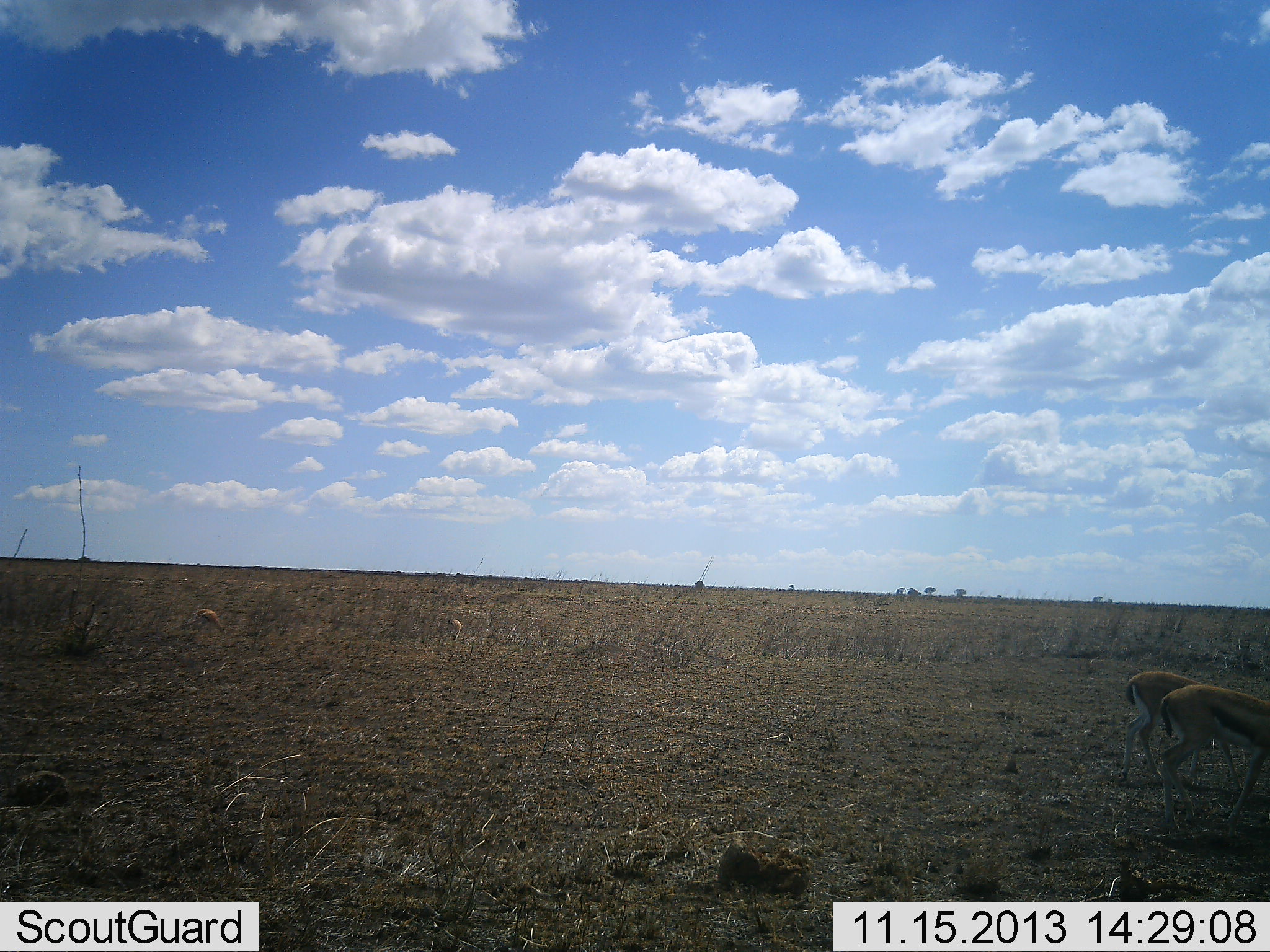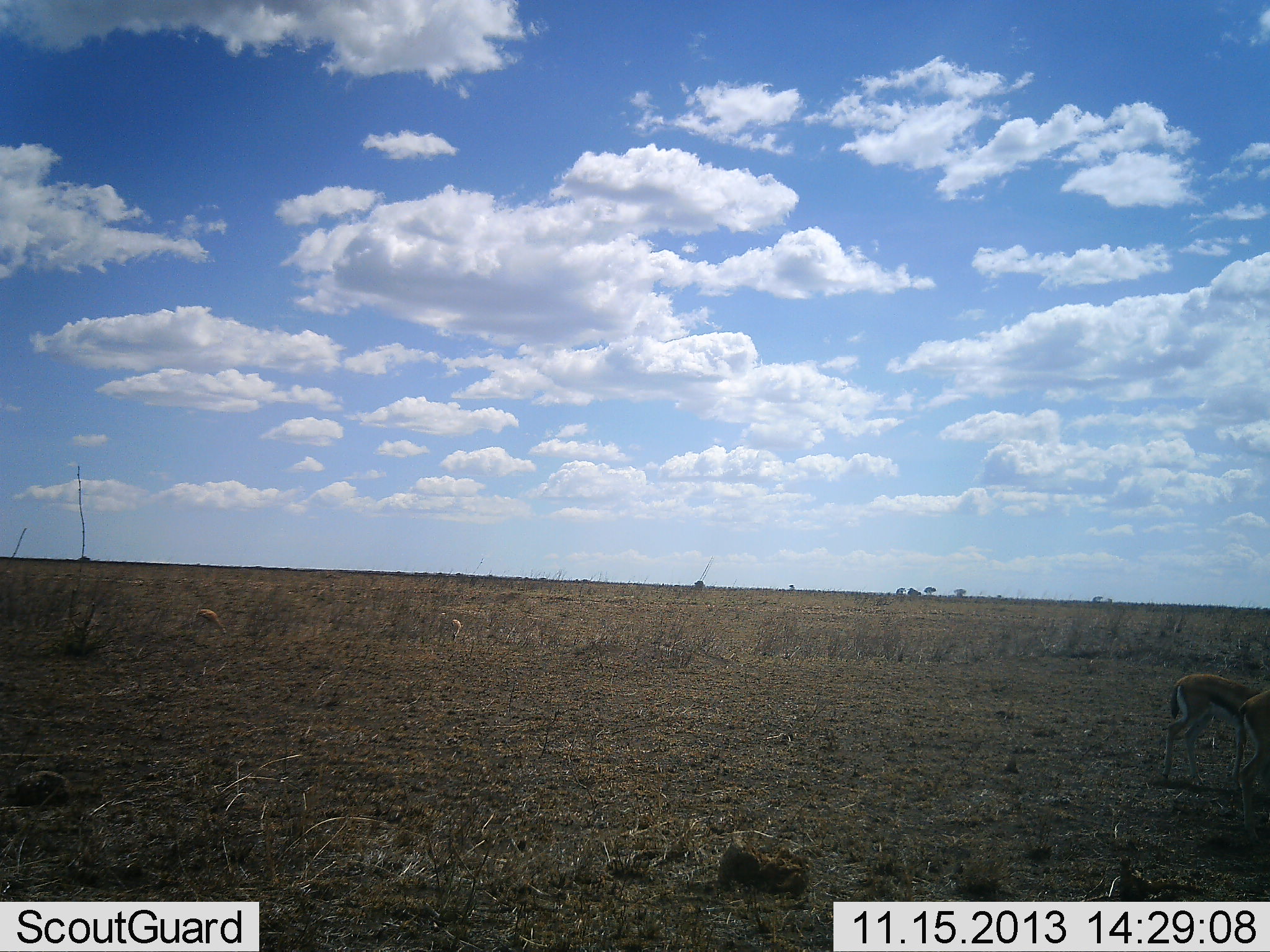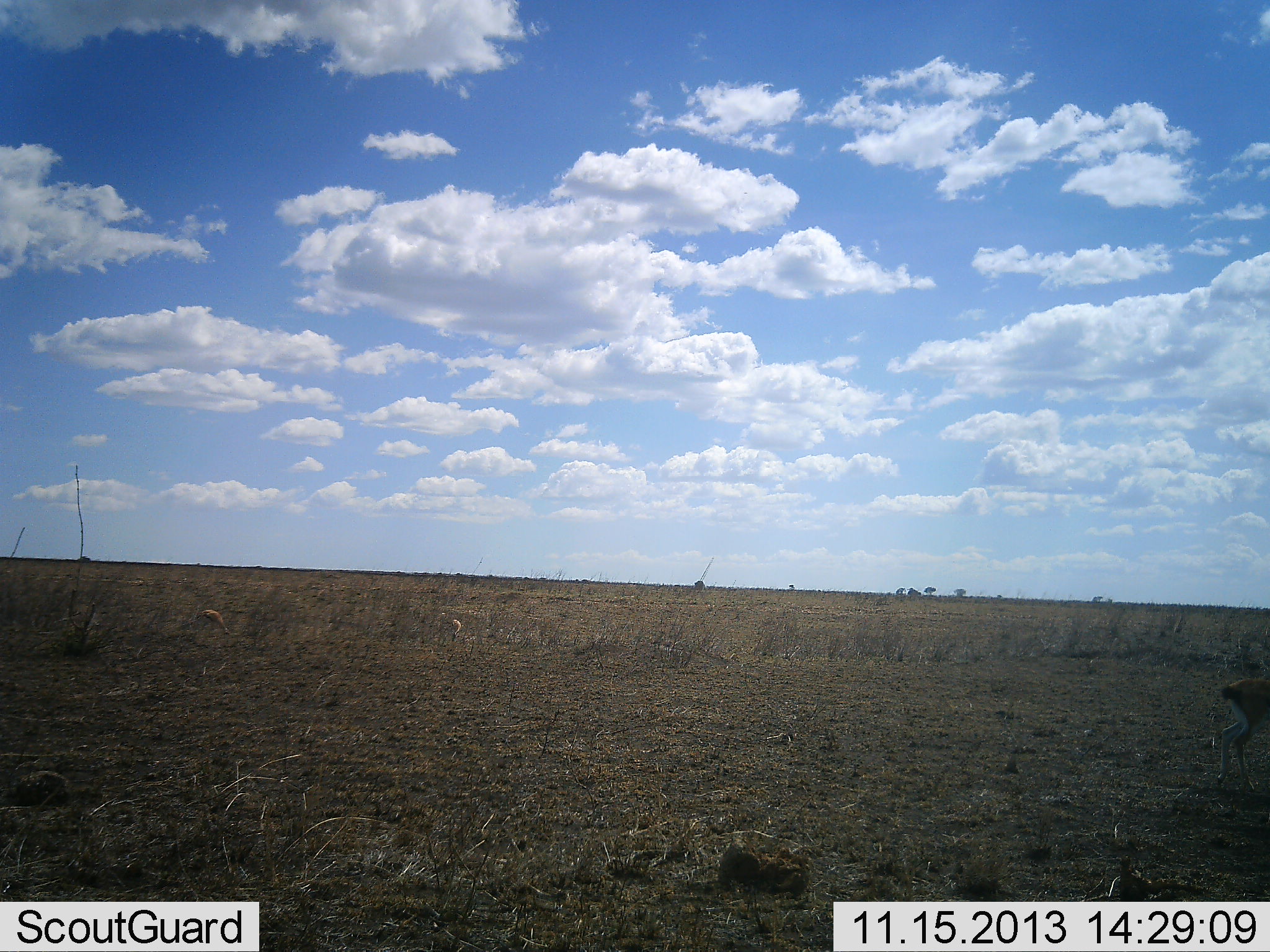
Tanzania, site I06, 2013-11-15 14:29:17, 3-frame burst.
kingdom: Animalia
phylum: Chordata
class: Mammalia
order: Artiodactyla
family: Bovidae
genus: Eudorcas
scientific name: Eudorcas thomsonii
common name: thomson's gazelle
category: gazellethomsons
Gazellethomsons (thomson's gazelle) (Eudorcas thomsonii), count 2. Behavior (volunteer vote fractions): standing 10%, resting 0%, moving 100%, interacting 0%. Young present (vote fraction): 0%. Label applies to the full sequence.